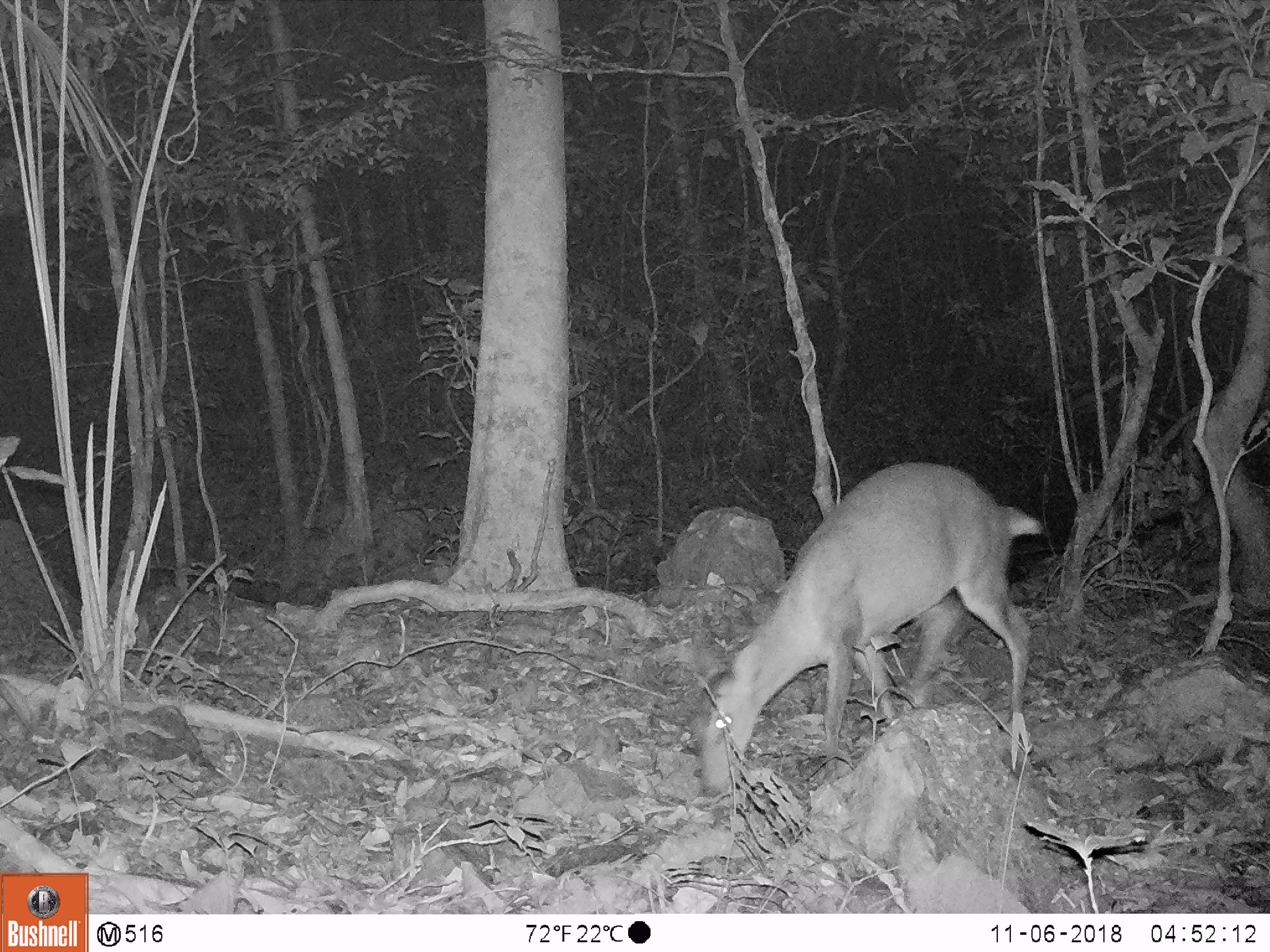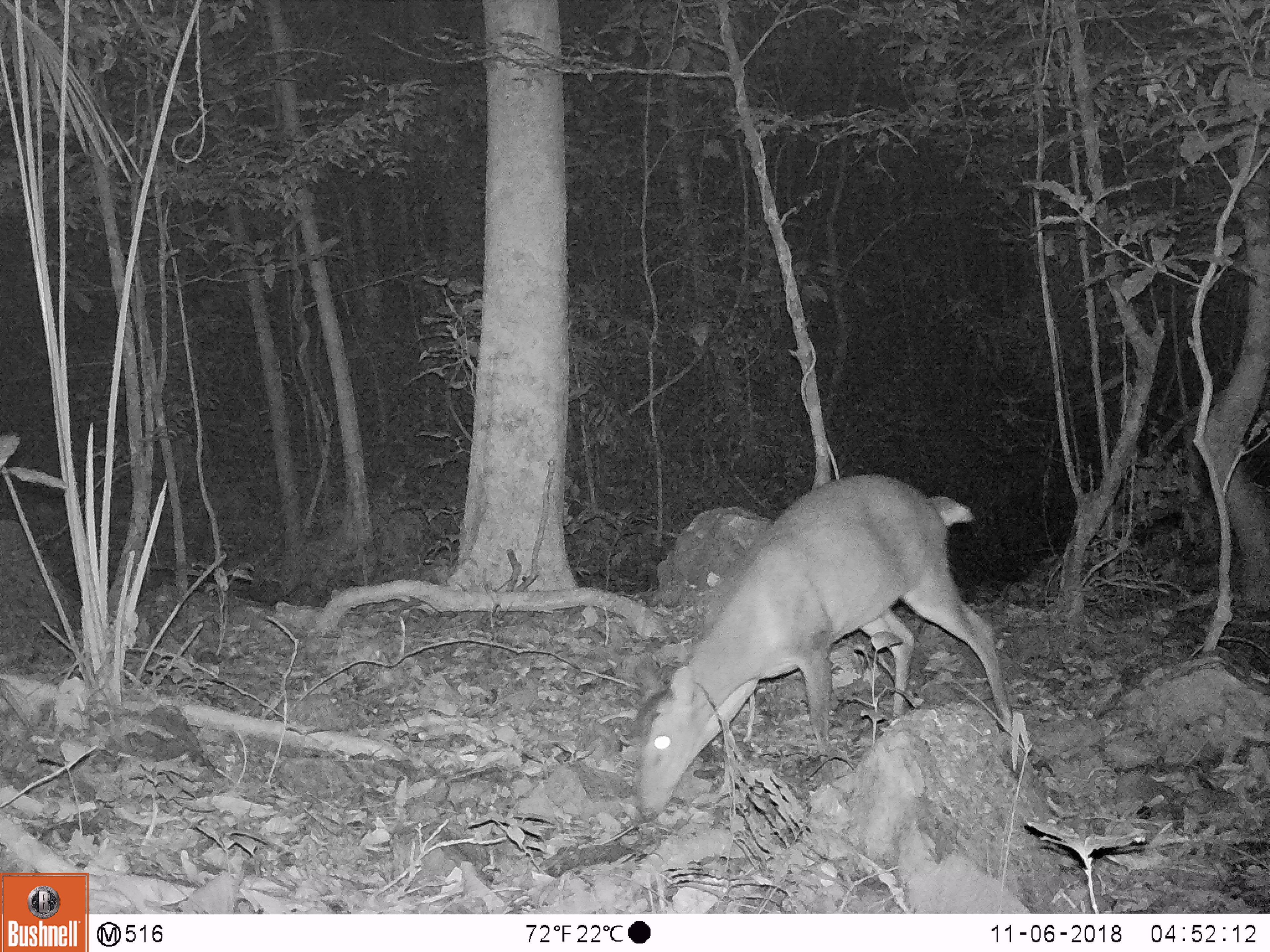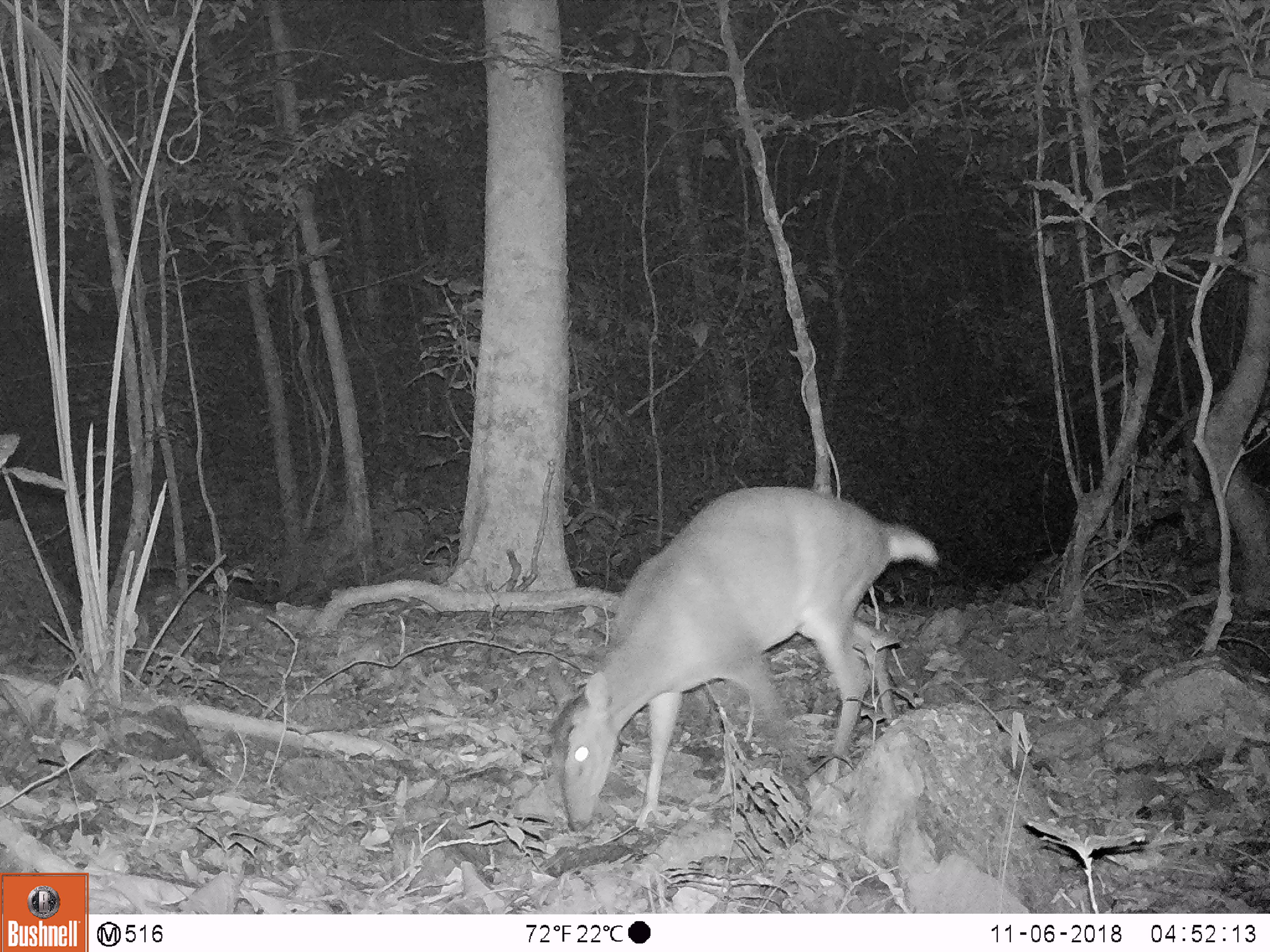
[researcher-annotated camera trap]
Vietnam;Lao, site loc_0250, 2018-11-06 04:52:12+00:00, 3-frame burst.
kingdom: Animalia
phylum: Chordata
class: Mammalia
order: Artiodactyla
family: Cervidae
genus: Muntiacus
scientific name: Muntiacus vuquangensis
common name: large-antlered muntjac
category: large antlered muntjac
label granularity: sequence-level